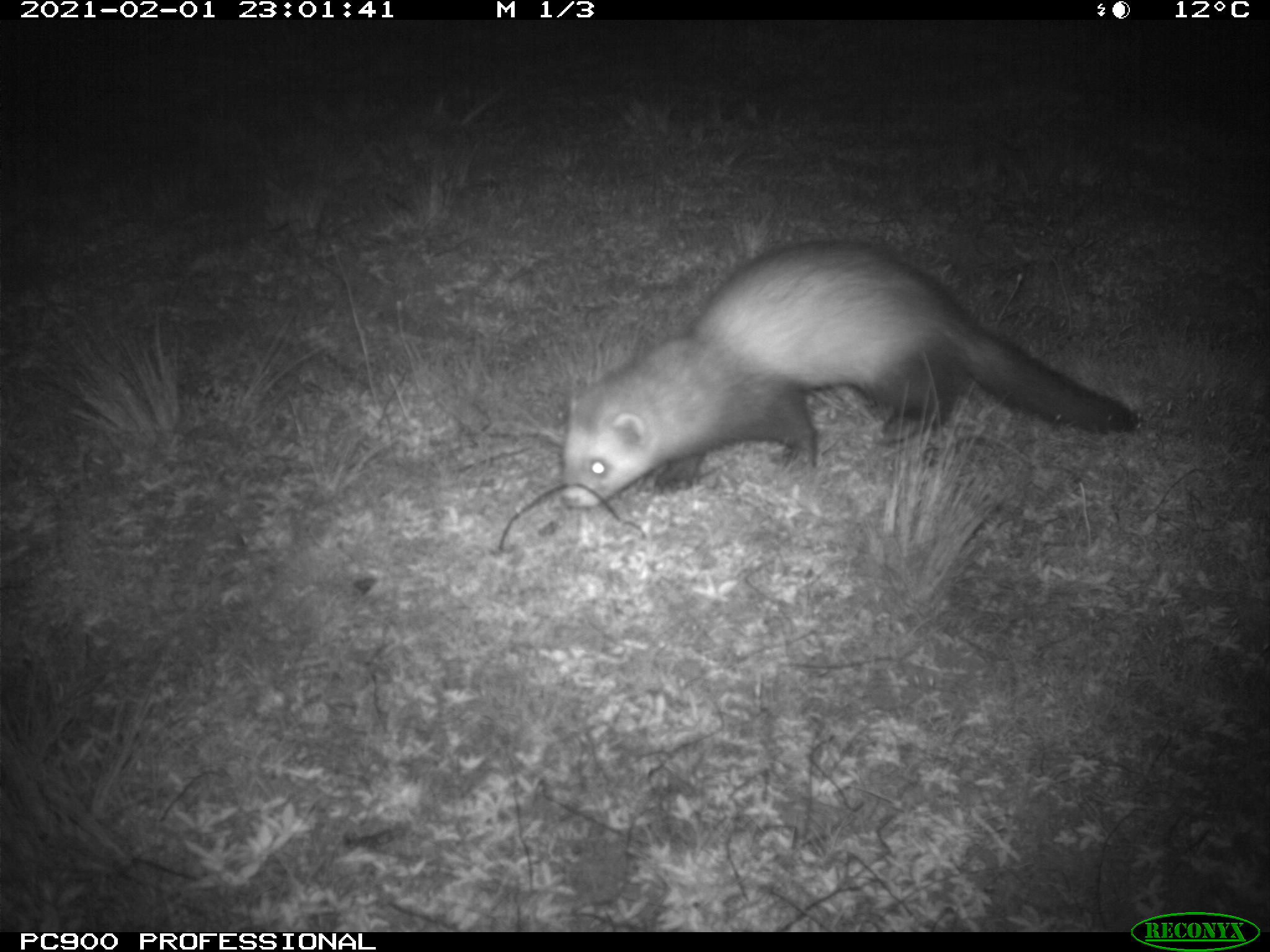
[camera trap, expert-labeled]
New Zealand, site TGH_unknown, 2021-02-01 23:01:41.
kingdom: Animalia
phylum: Chordata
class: Mammalia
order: Carnivora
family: Mustelidae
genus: Mustela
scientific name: Mustela furo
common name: ferret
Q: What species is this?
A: Ferret (Mustela furo).